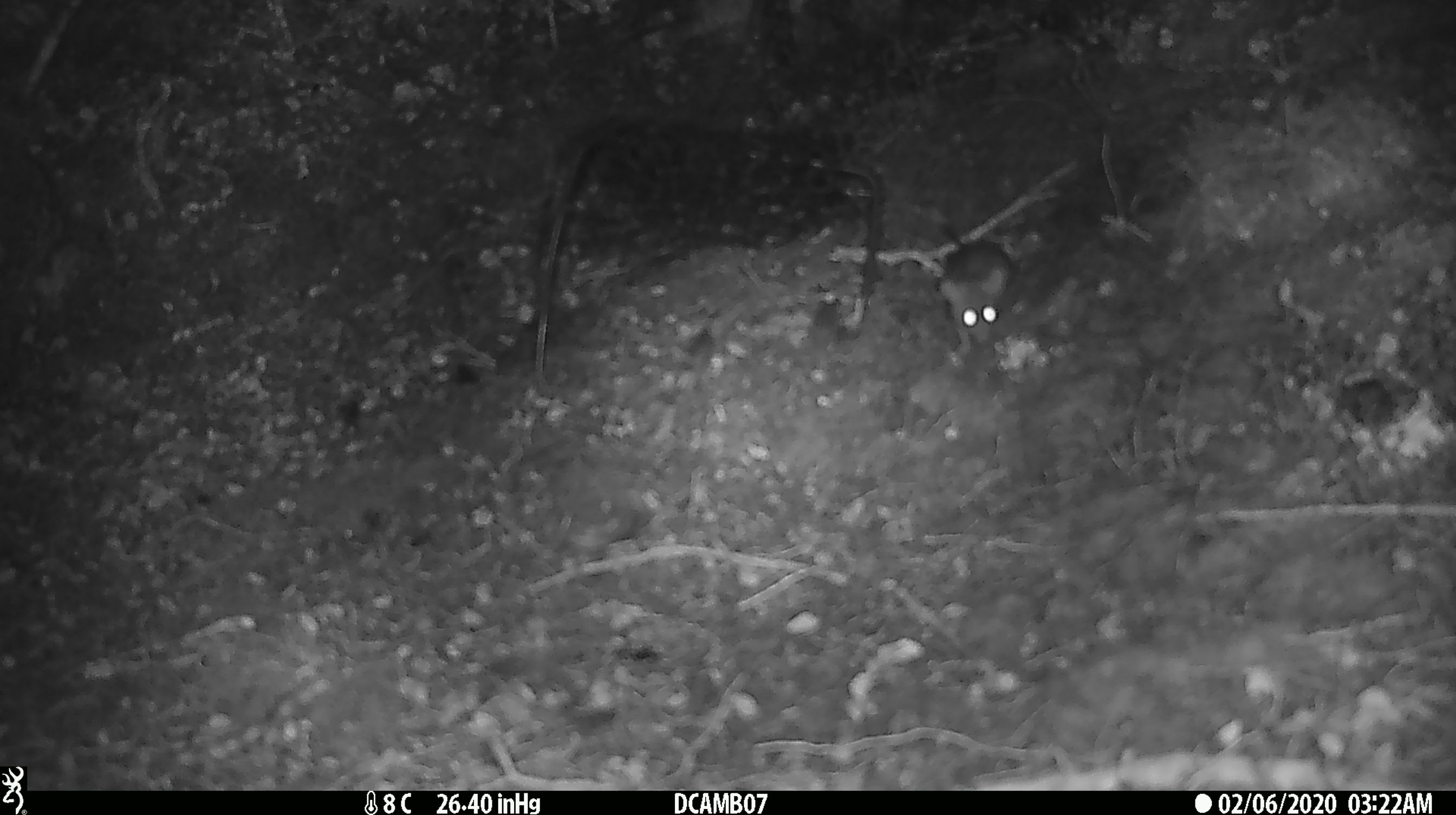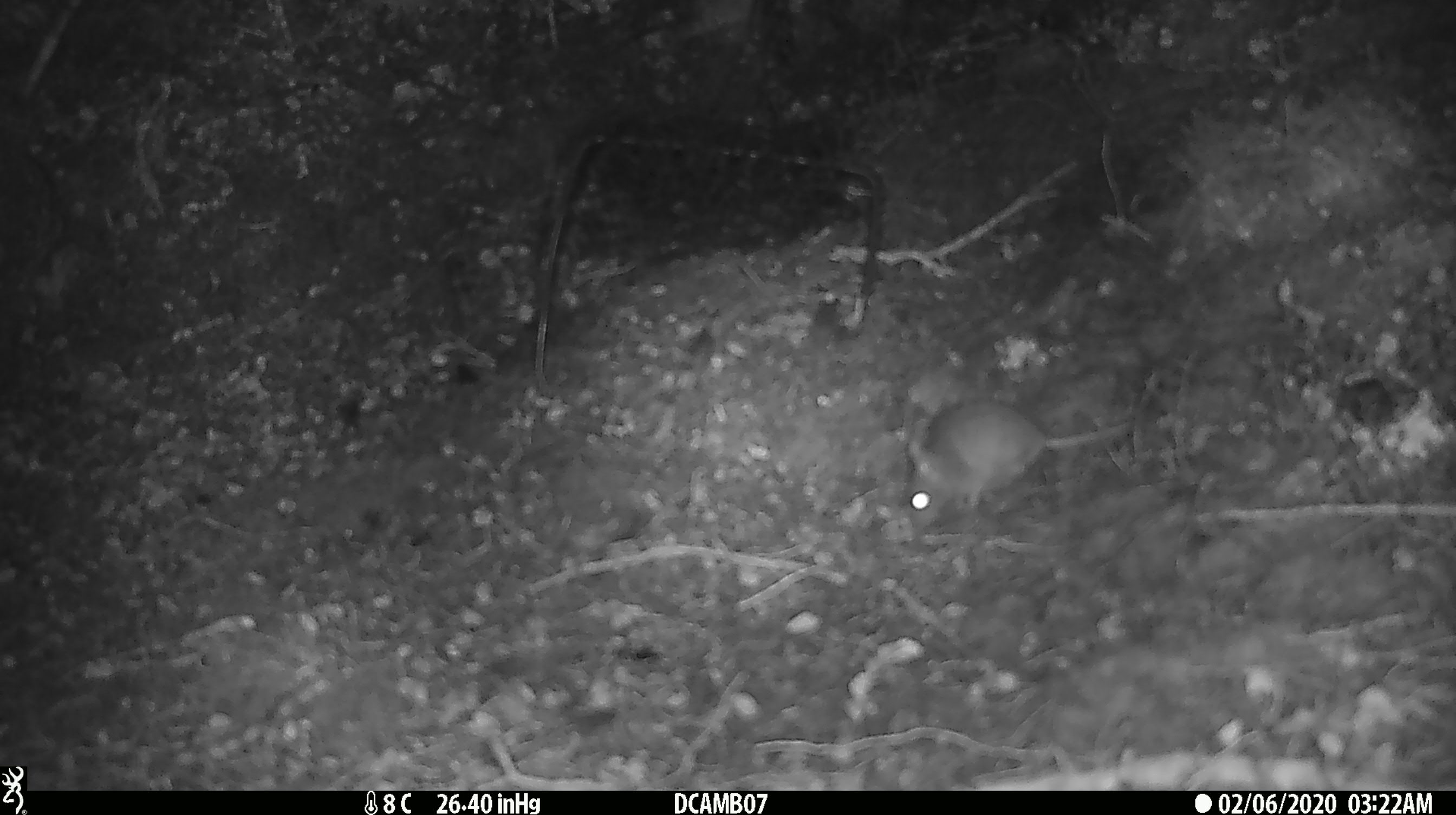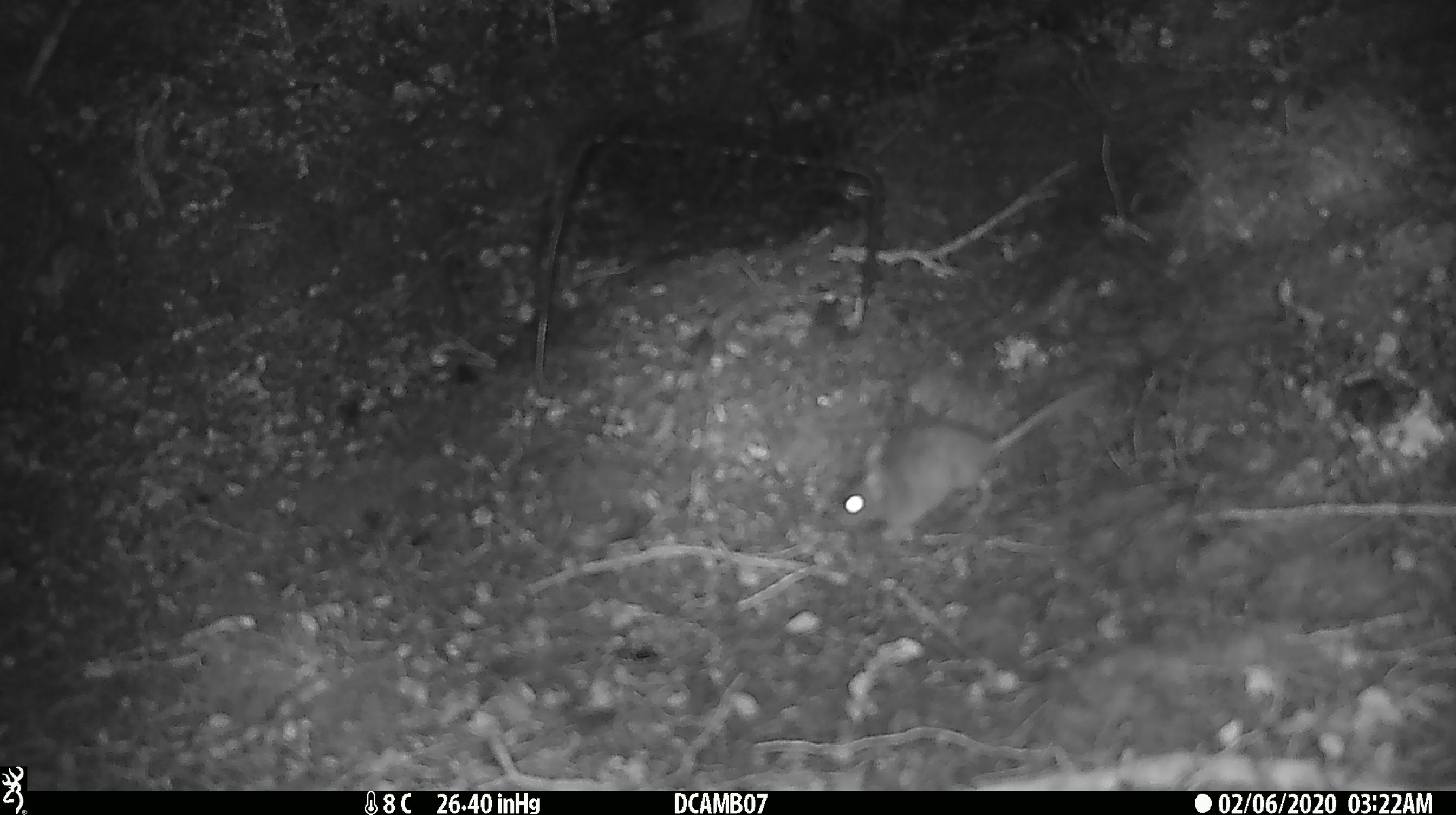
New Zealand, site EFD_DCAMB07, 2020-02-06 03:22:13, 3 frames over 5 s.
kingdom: Animalia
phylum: Chordata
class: Mammalia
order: Rodentia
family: Muridae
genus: Mus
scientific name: Mus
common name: mouse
Mouse (Mus).